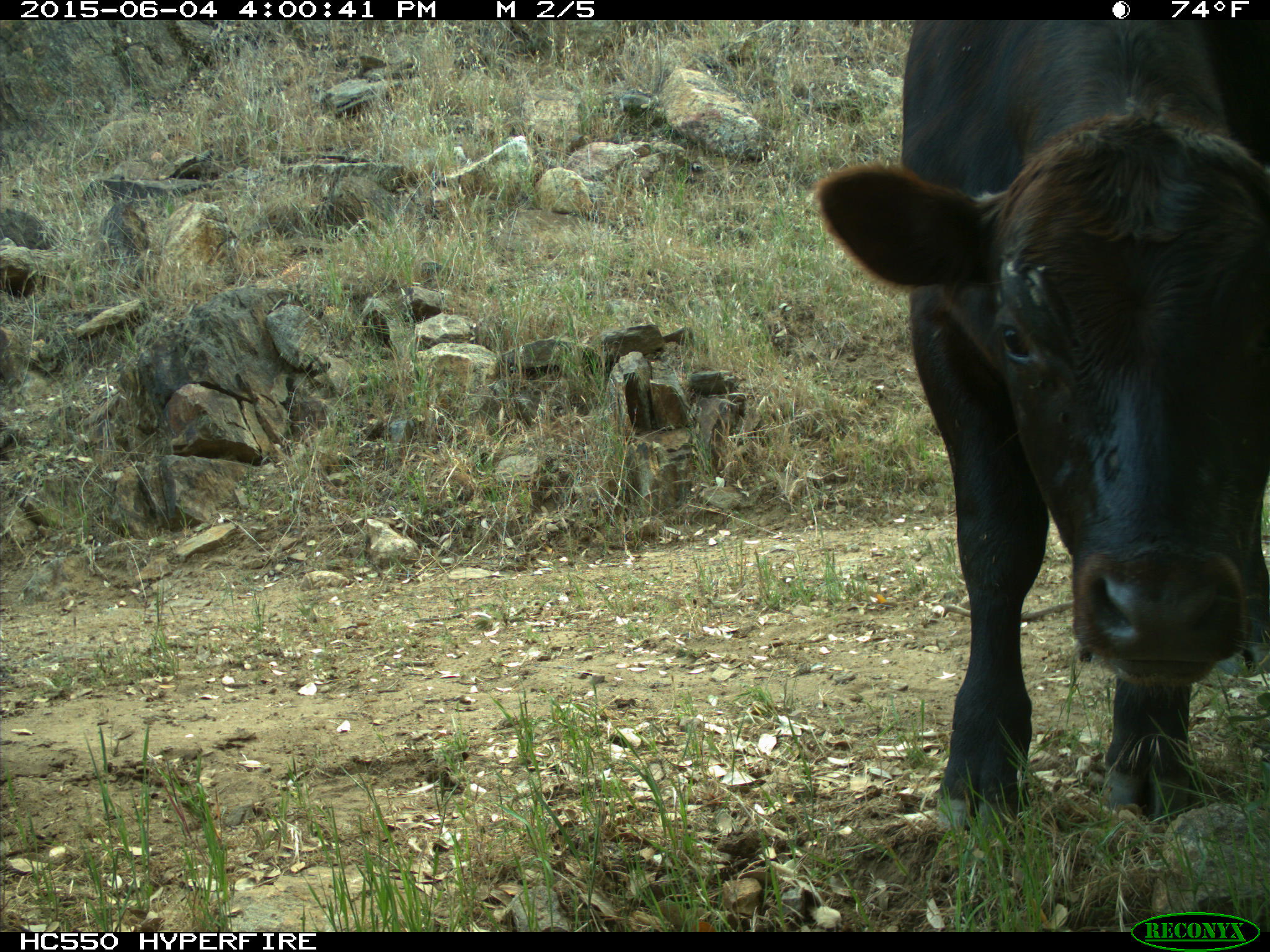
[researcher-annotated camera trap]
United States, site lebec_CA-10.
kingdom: Animalia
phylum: Chordata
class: Mammalia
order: Artiodactyla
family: Bovidae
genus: Bos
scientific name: Bos taurus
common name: domestic cow